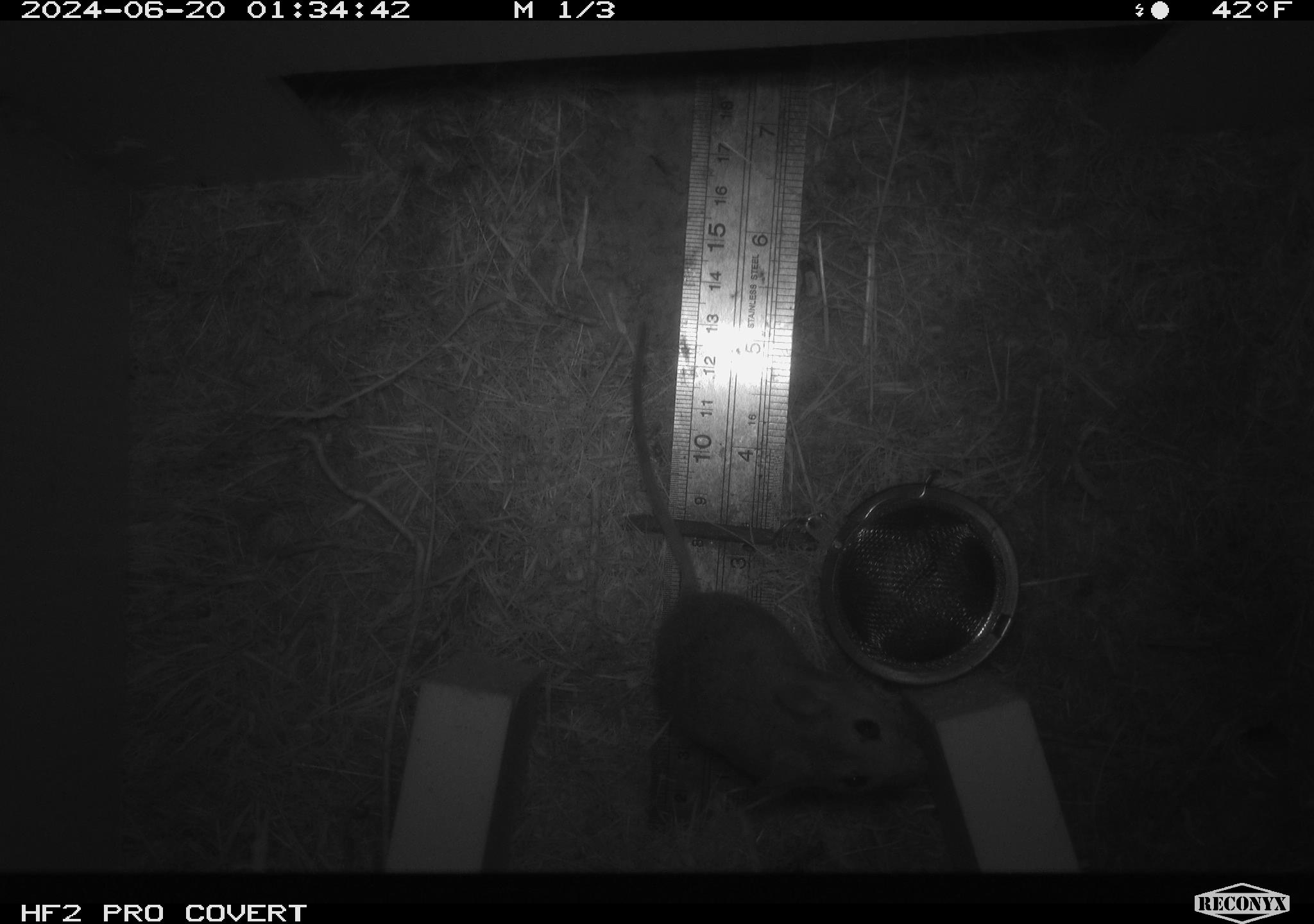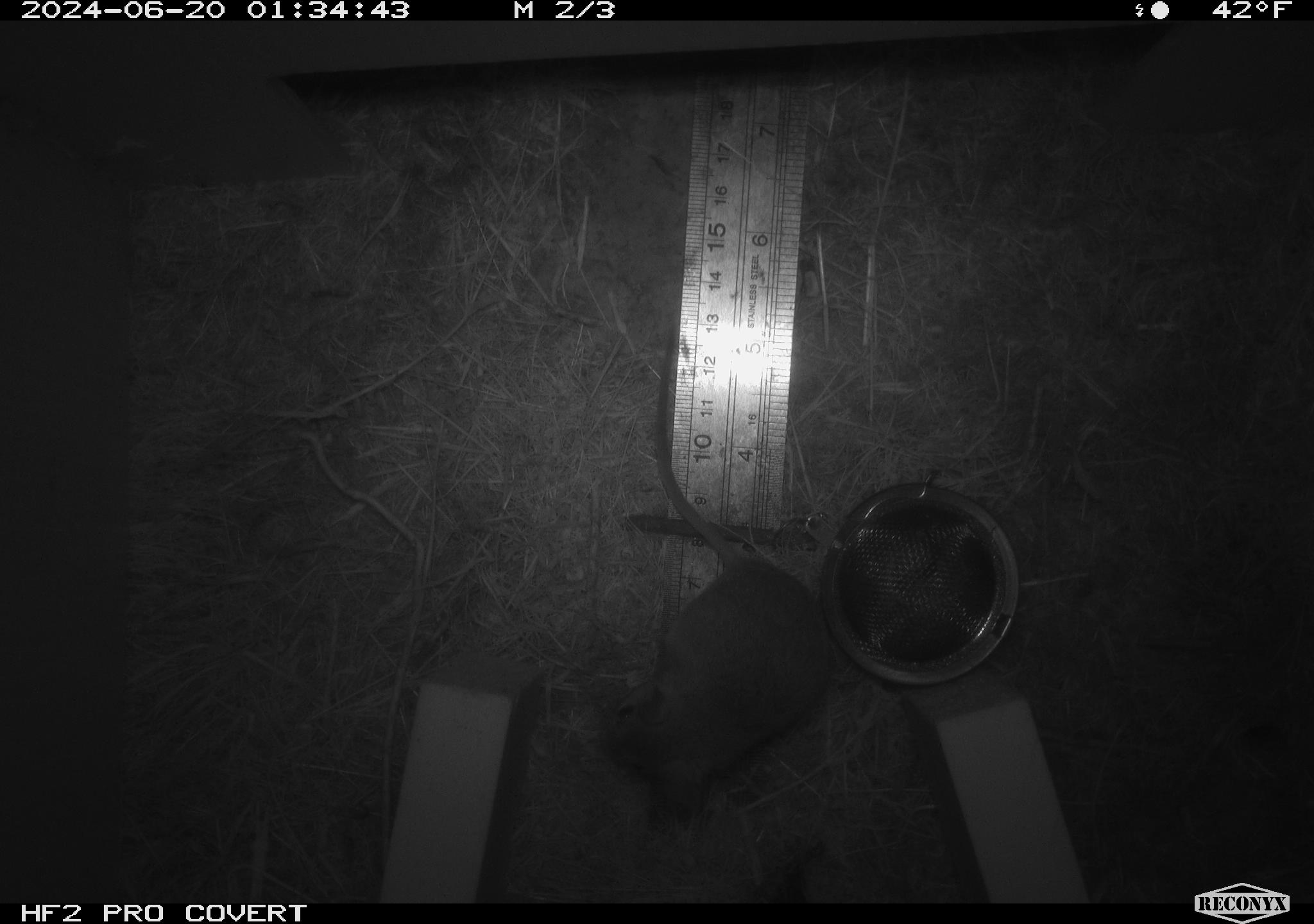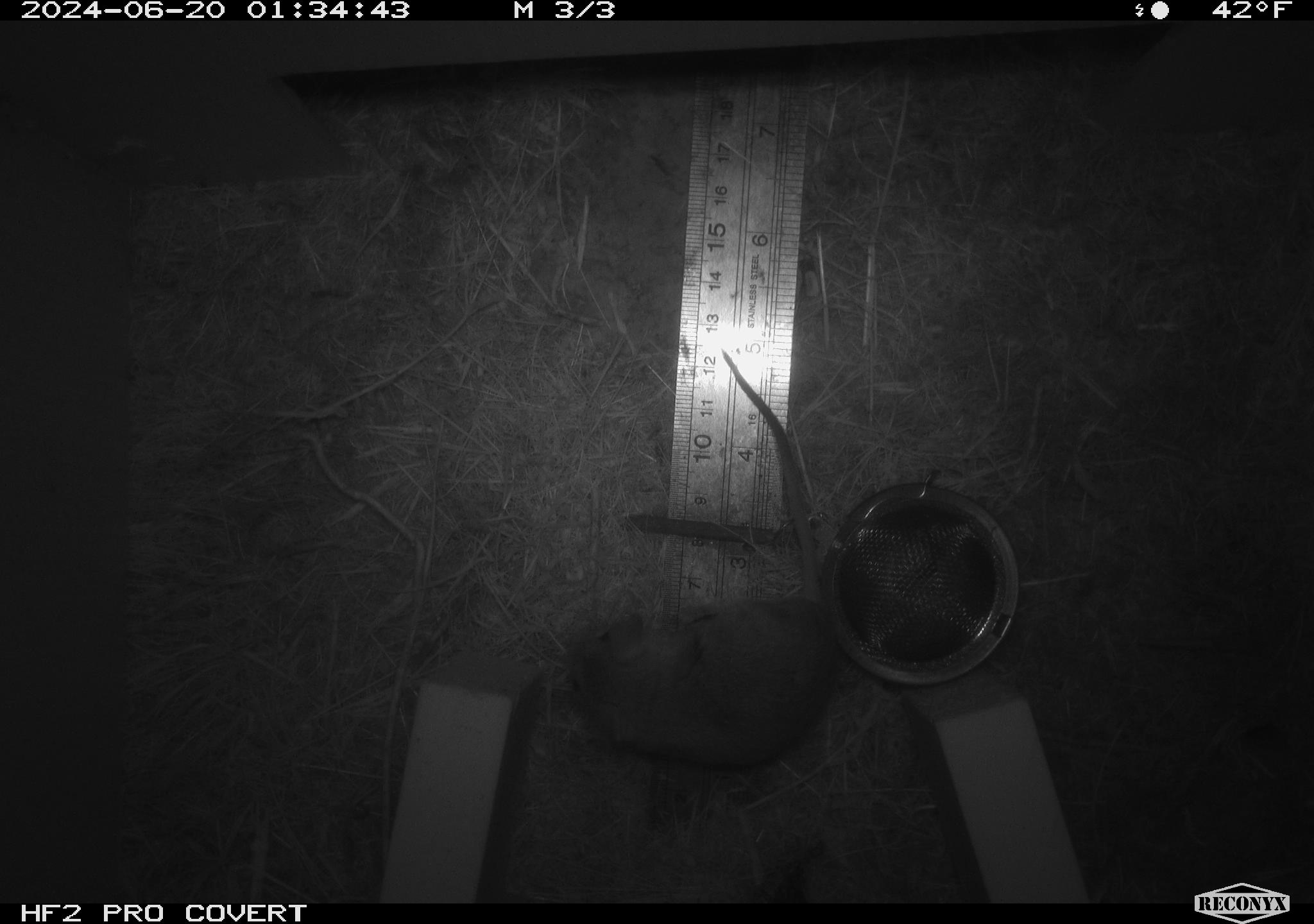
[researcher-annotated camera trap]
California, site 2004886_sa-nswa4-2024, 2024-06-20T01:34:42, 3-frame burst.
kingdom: Animalia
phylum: Chordata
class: Mammalia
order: Rodentia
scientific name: Rodentia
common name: rodent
Rodent (Rodentia).